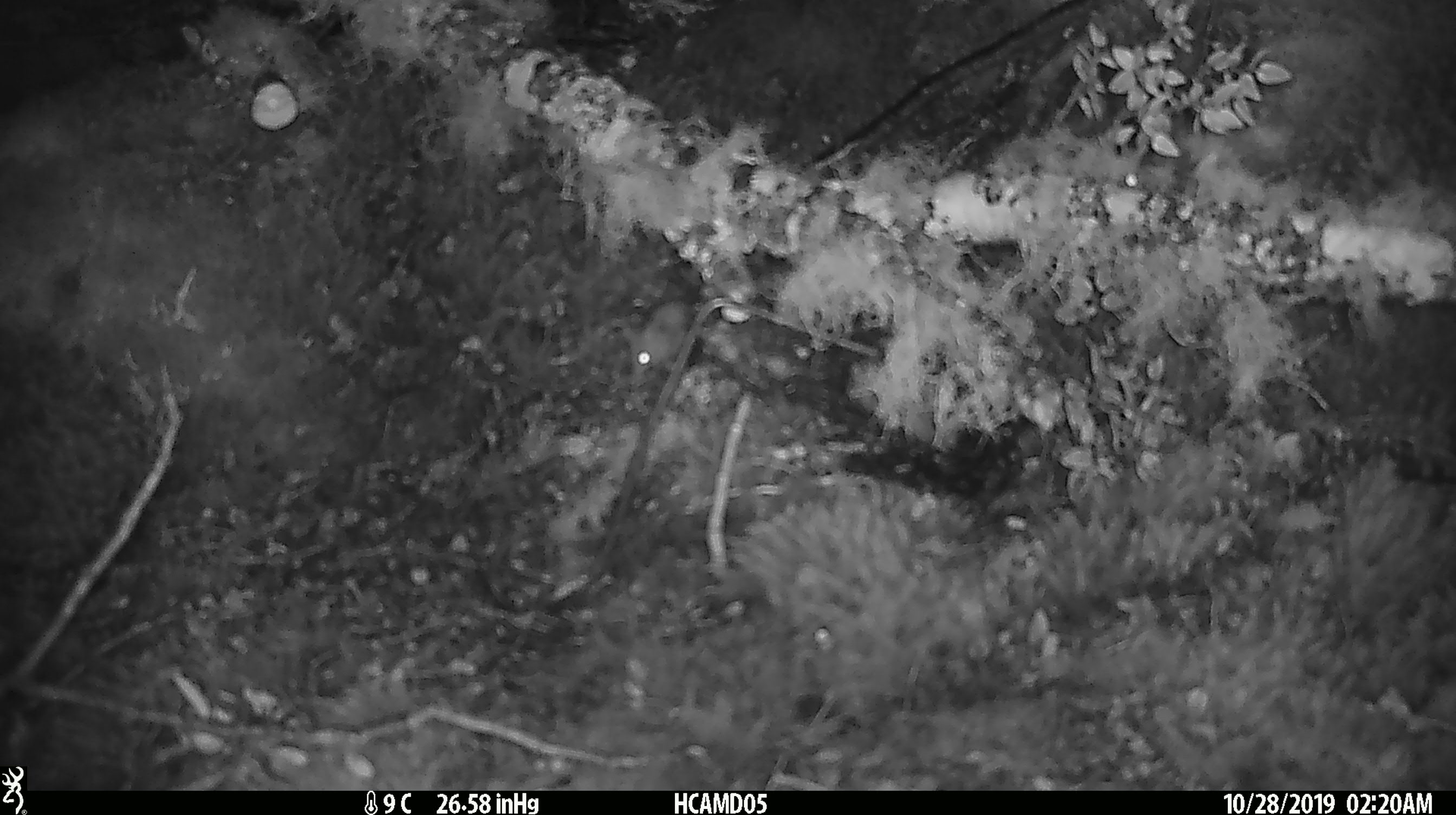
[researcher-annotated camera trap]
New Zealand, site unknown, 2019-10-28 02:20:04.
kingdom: Animalia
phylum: Chordata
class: Mammalia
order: Rodentia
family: Muridae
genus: Mus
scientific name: Mus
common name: mouse